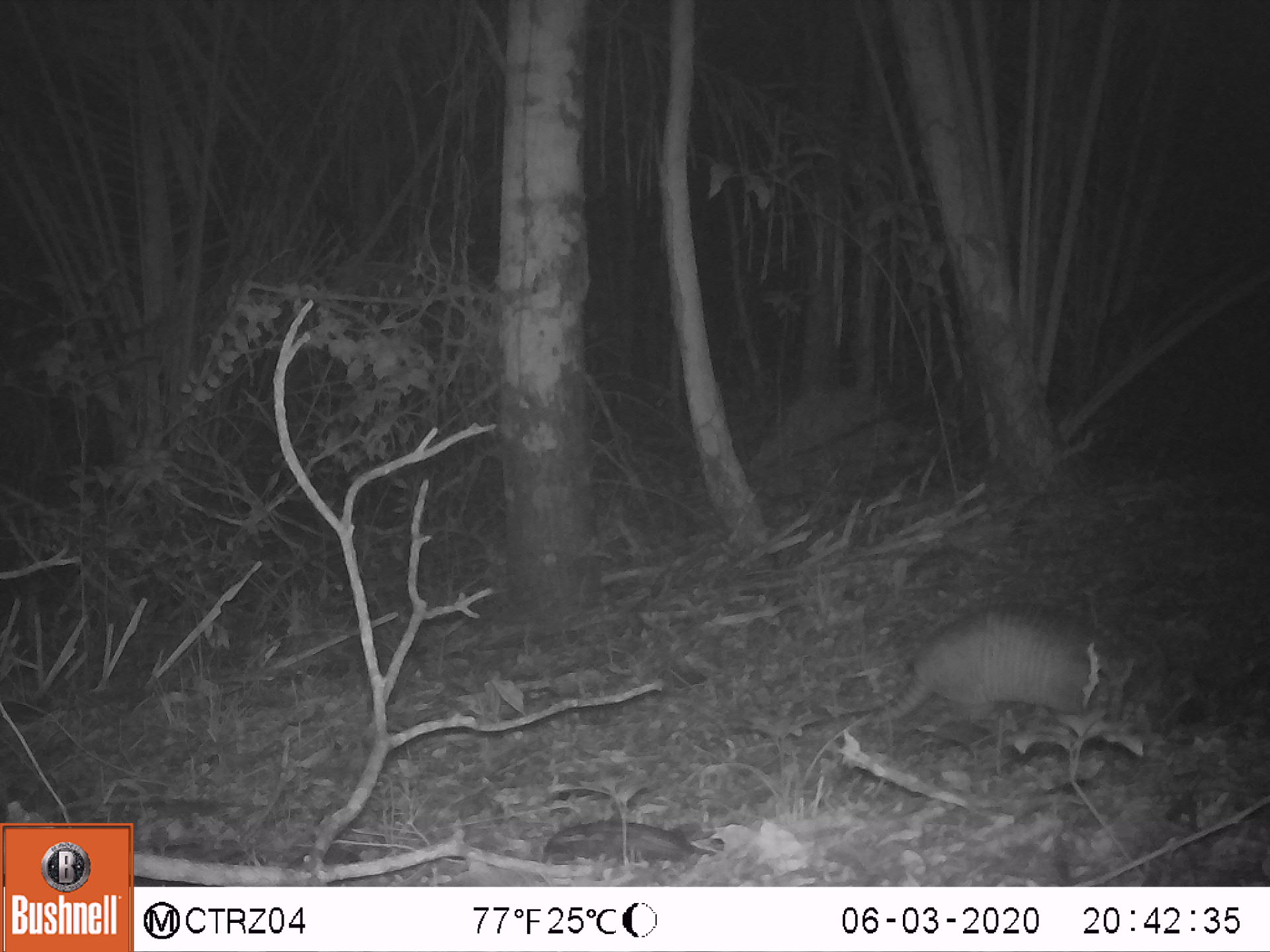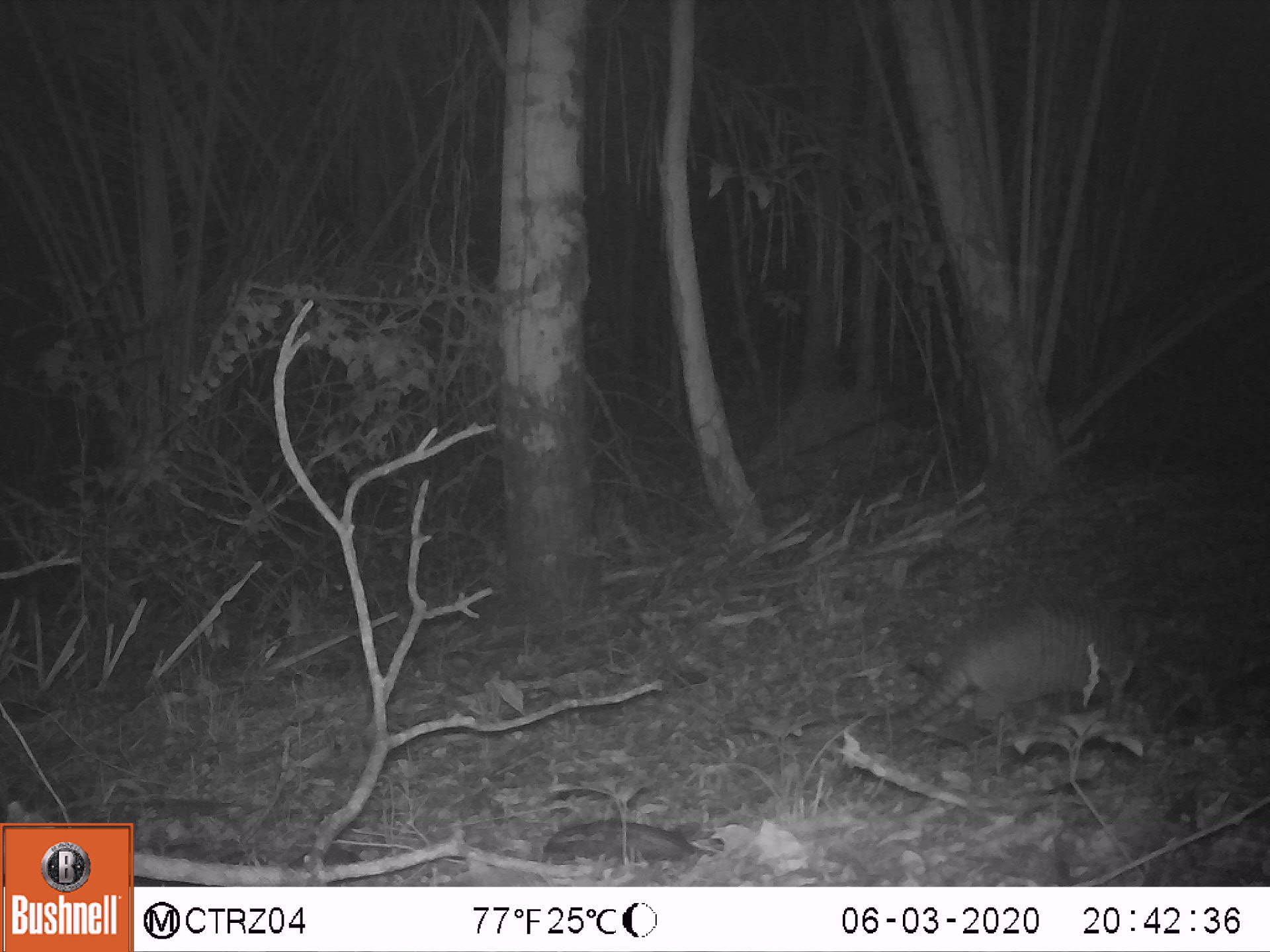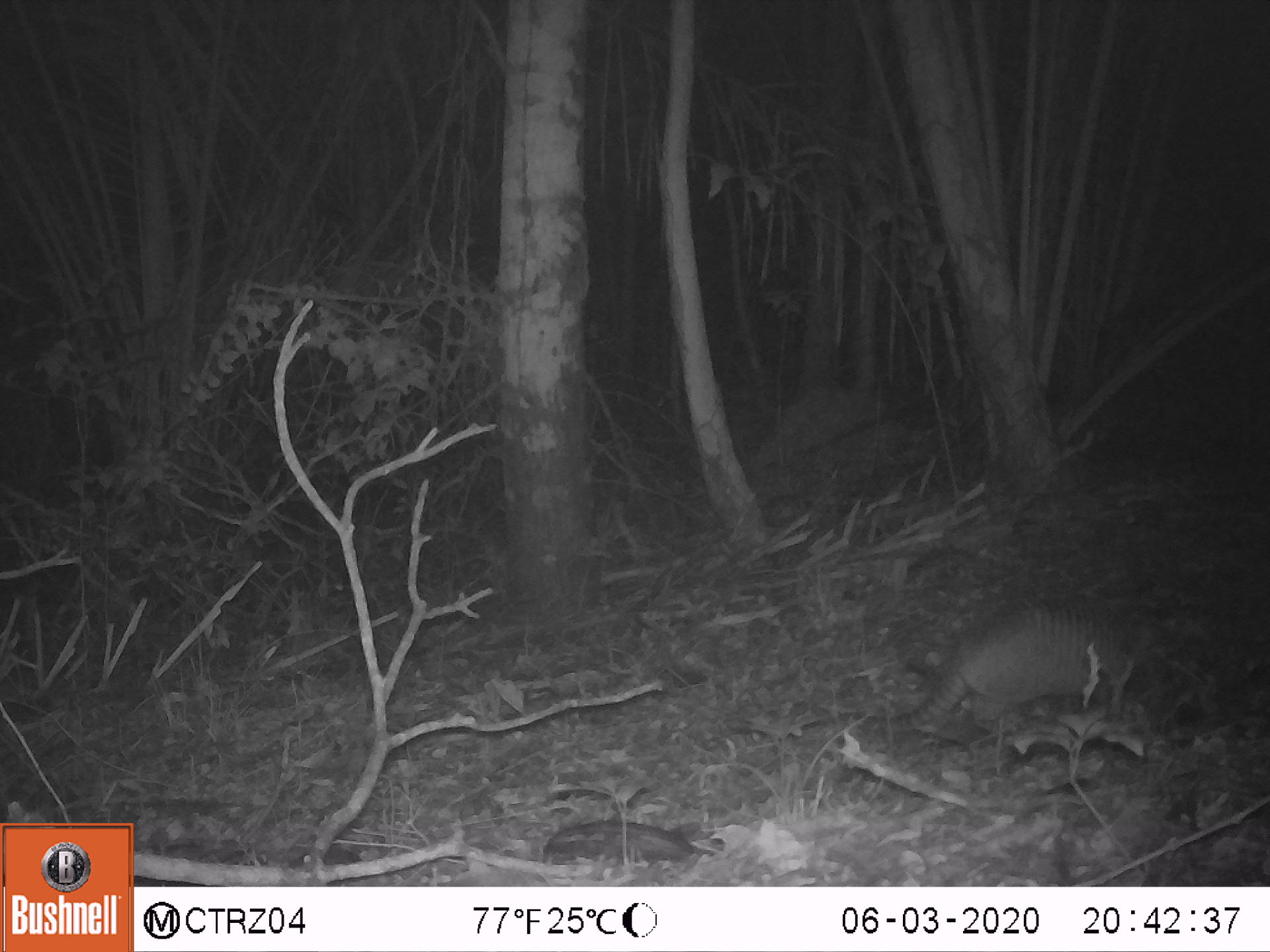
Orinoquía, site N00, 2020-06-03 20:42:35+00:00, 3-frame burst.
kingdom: Animalia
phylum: Chordata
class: Mammalia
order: Cingulata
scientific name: Cingulata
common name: armadillo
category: unknown armadillo